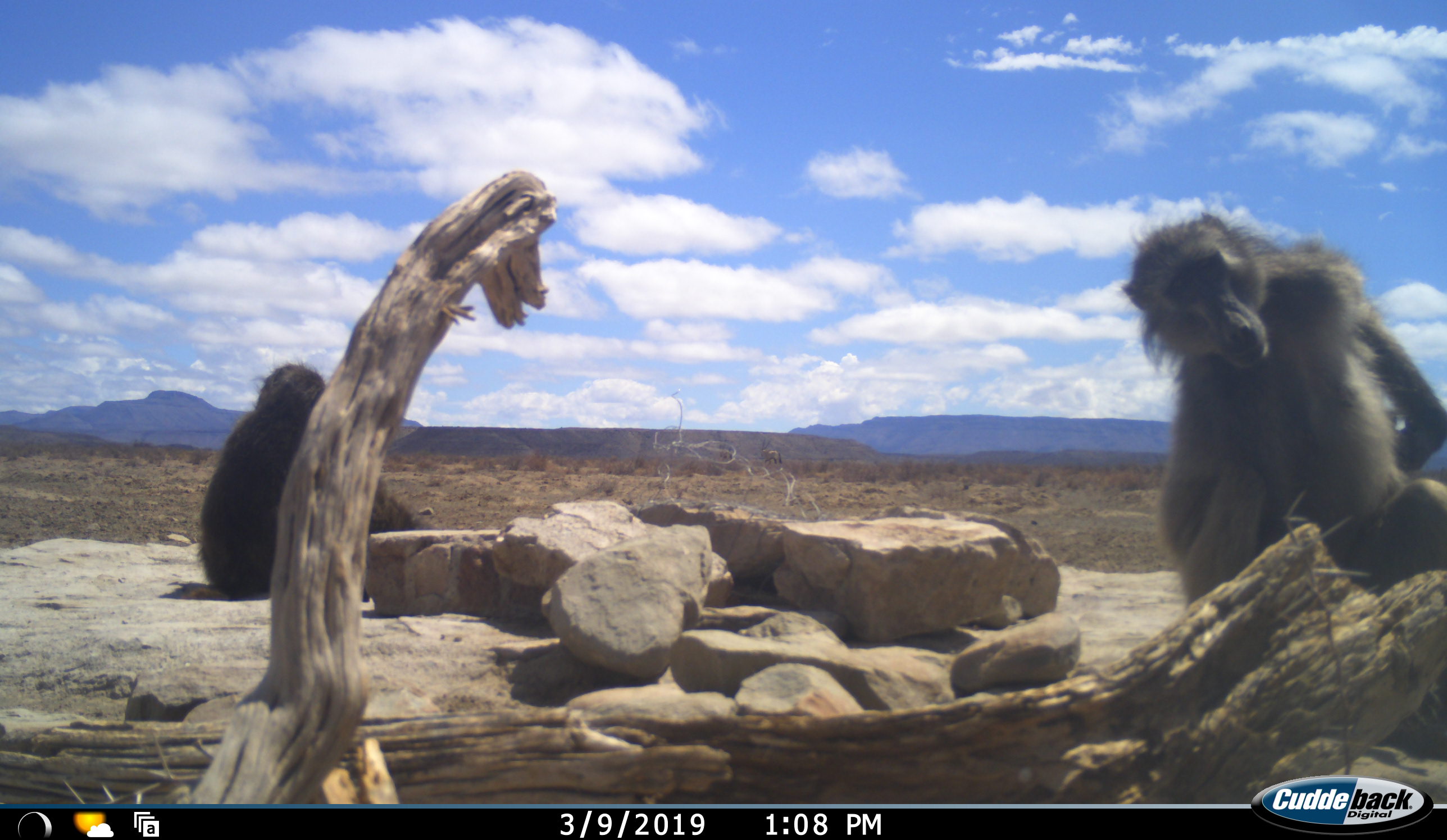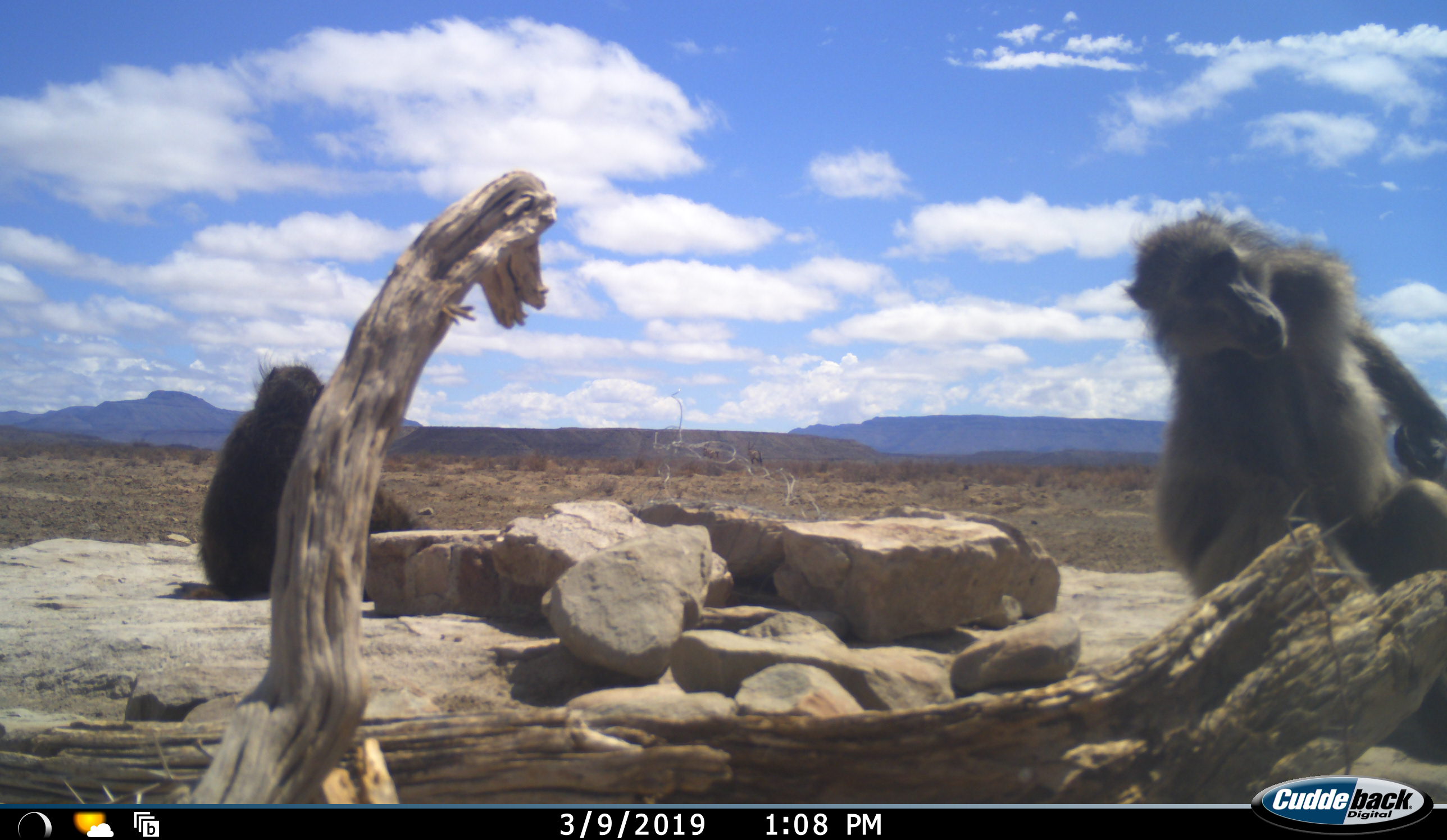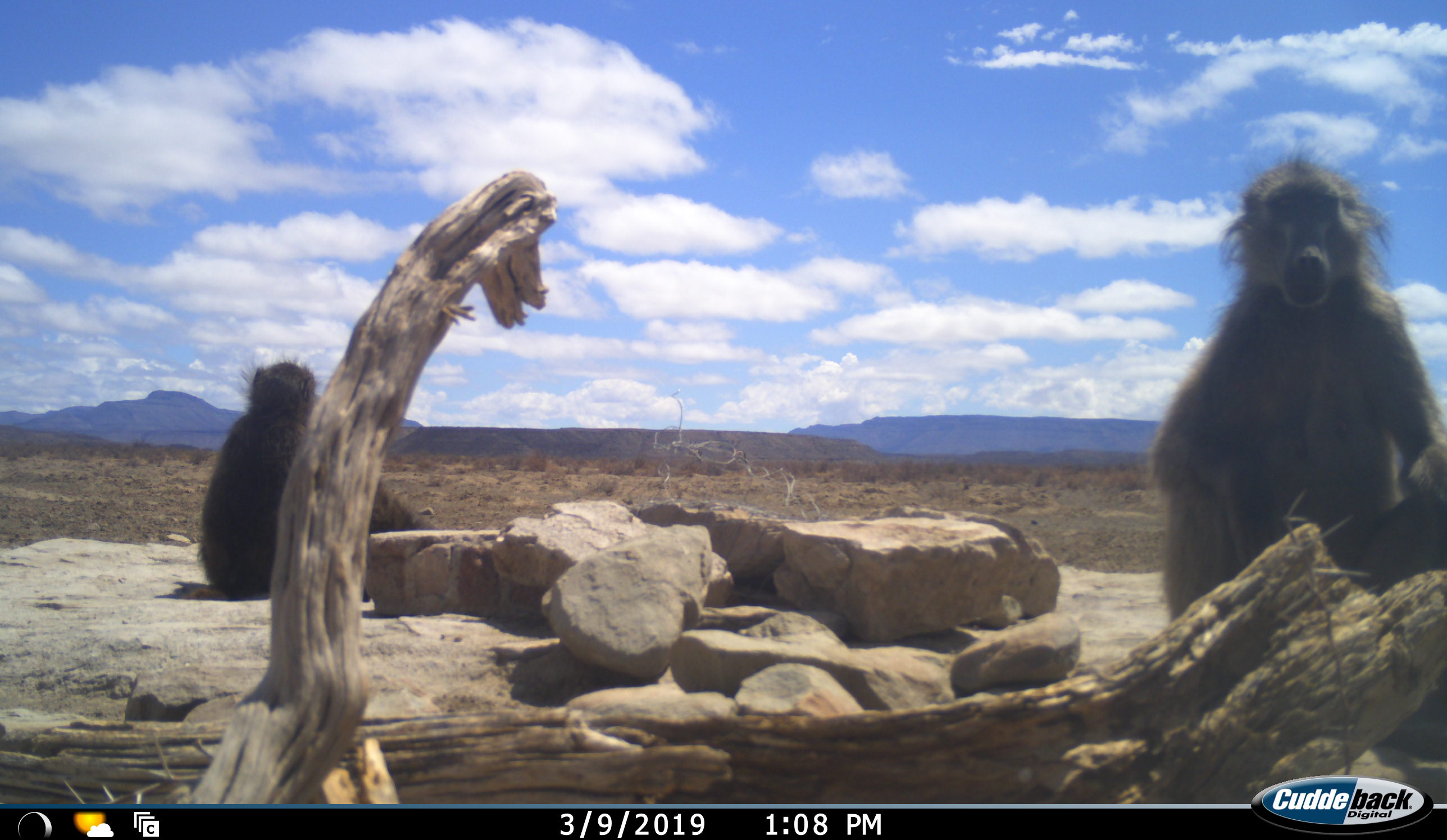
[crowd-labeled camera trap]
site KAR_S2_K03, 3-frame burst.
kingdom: Animalia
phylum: Chordata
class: Mammalia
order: Primates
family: Cercopithecidae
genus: Papio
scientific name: Papio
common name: baboon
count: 2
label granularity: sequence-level